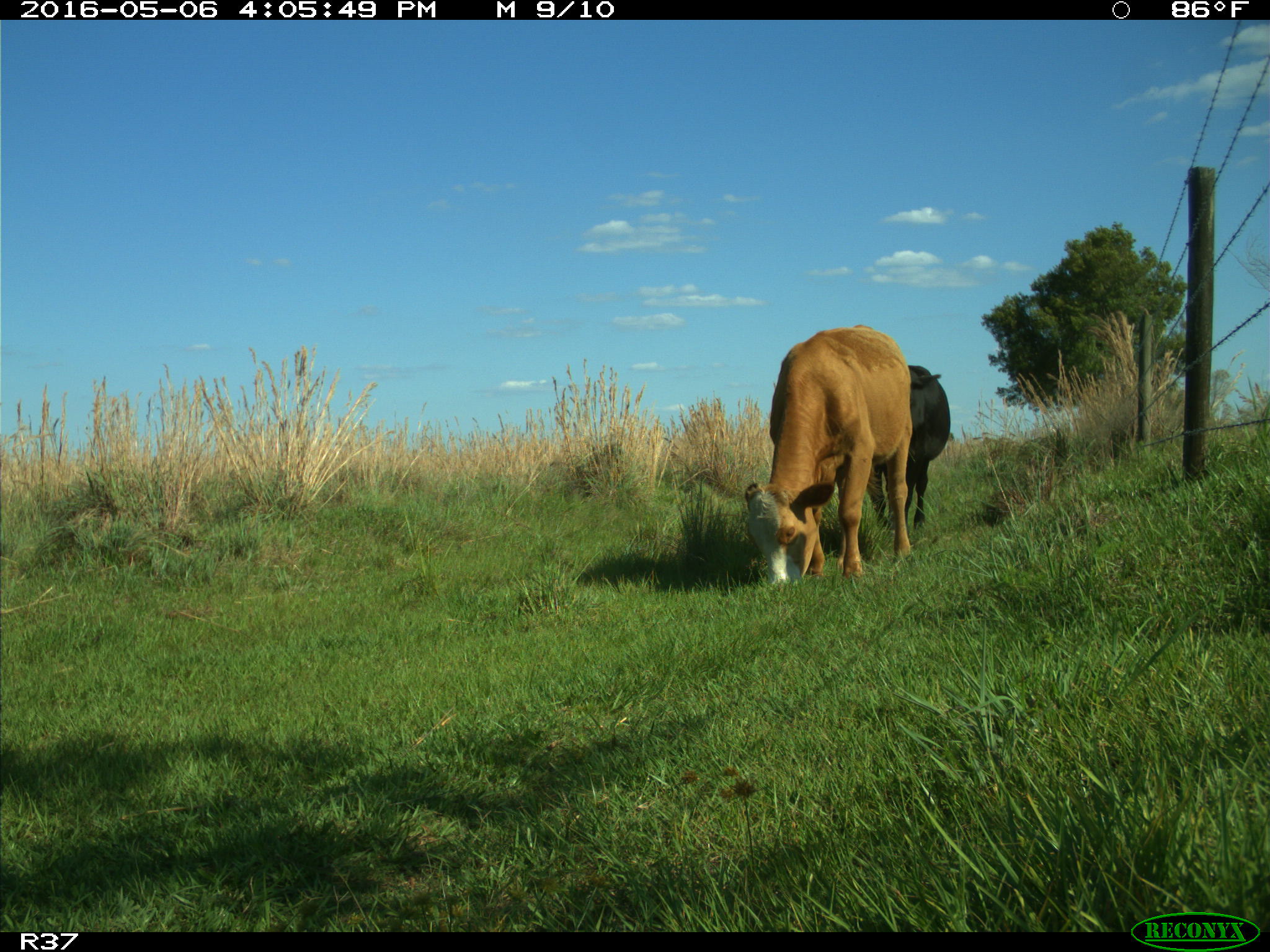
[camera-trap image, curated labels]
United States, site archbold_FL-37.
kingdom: Animalia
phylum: Chordata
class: Mammalia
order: Artiodactyla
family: Bovidae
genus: Bos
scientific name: Bos taurus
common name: domestic cow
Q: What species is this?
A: Bos taurus (domestic cow).